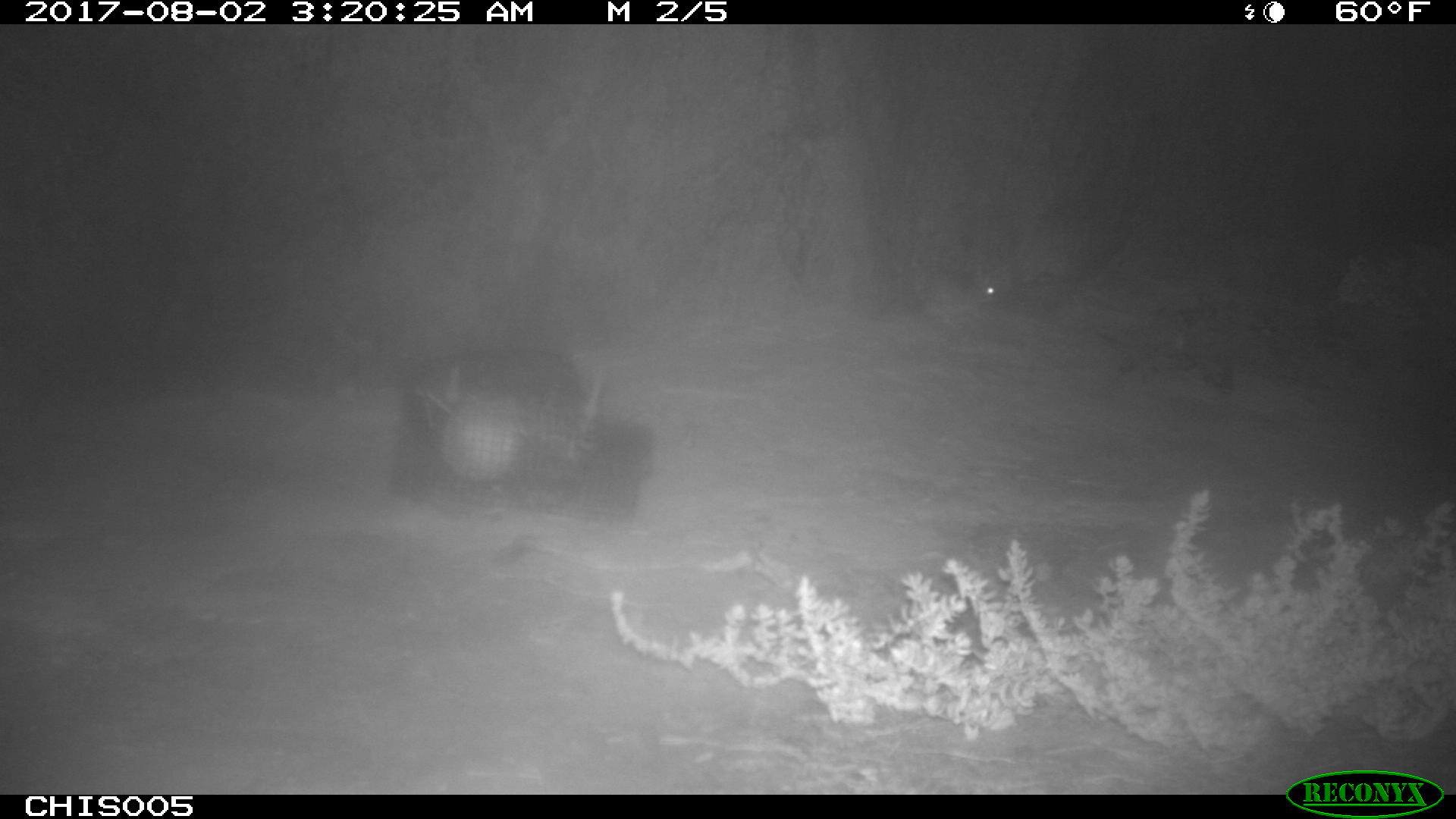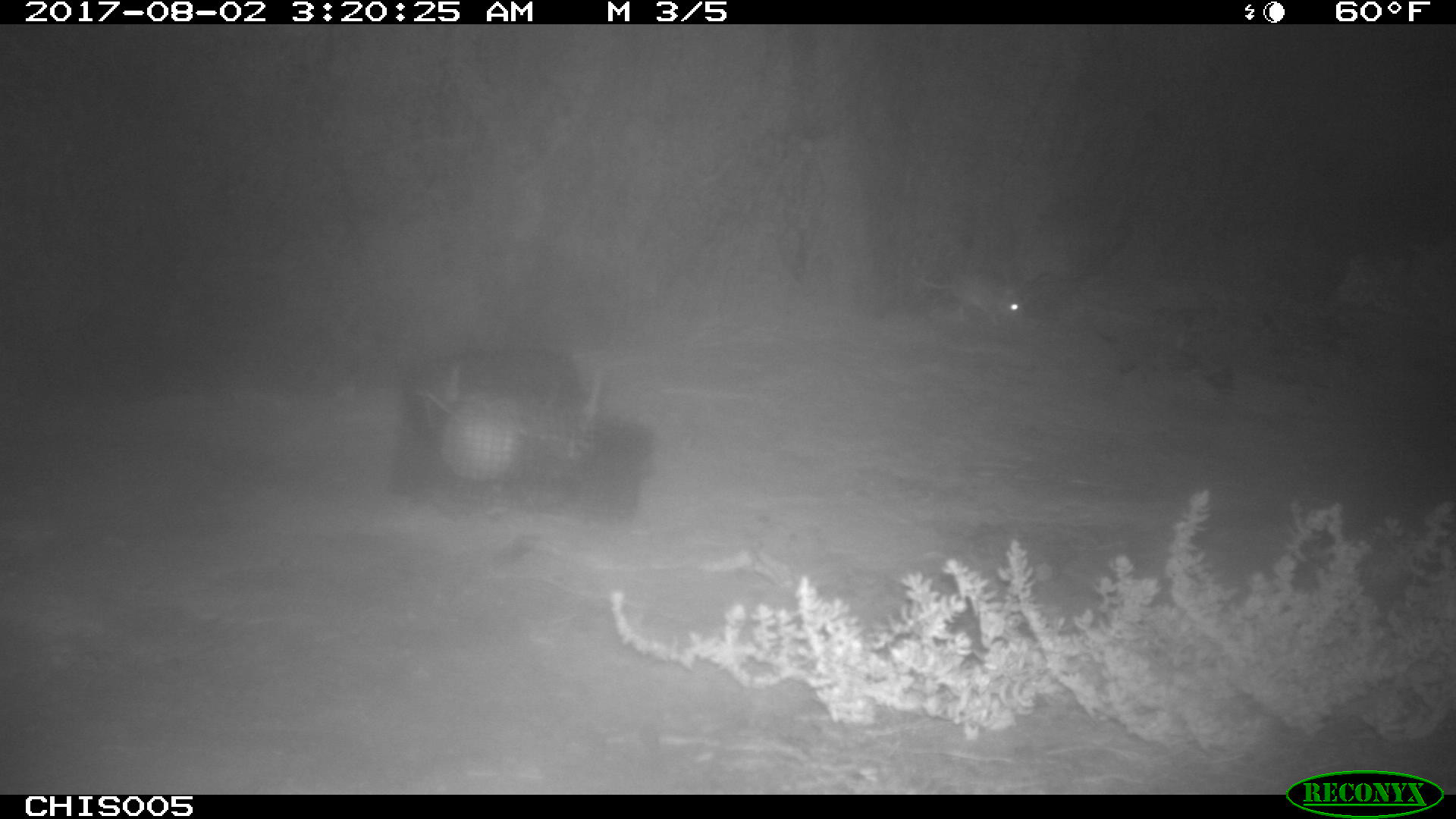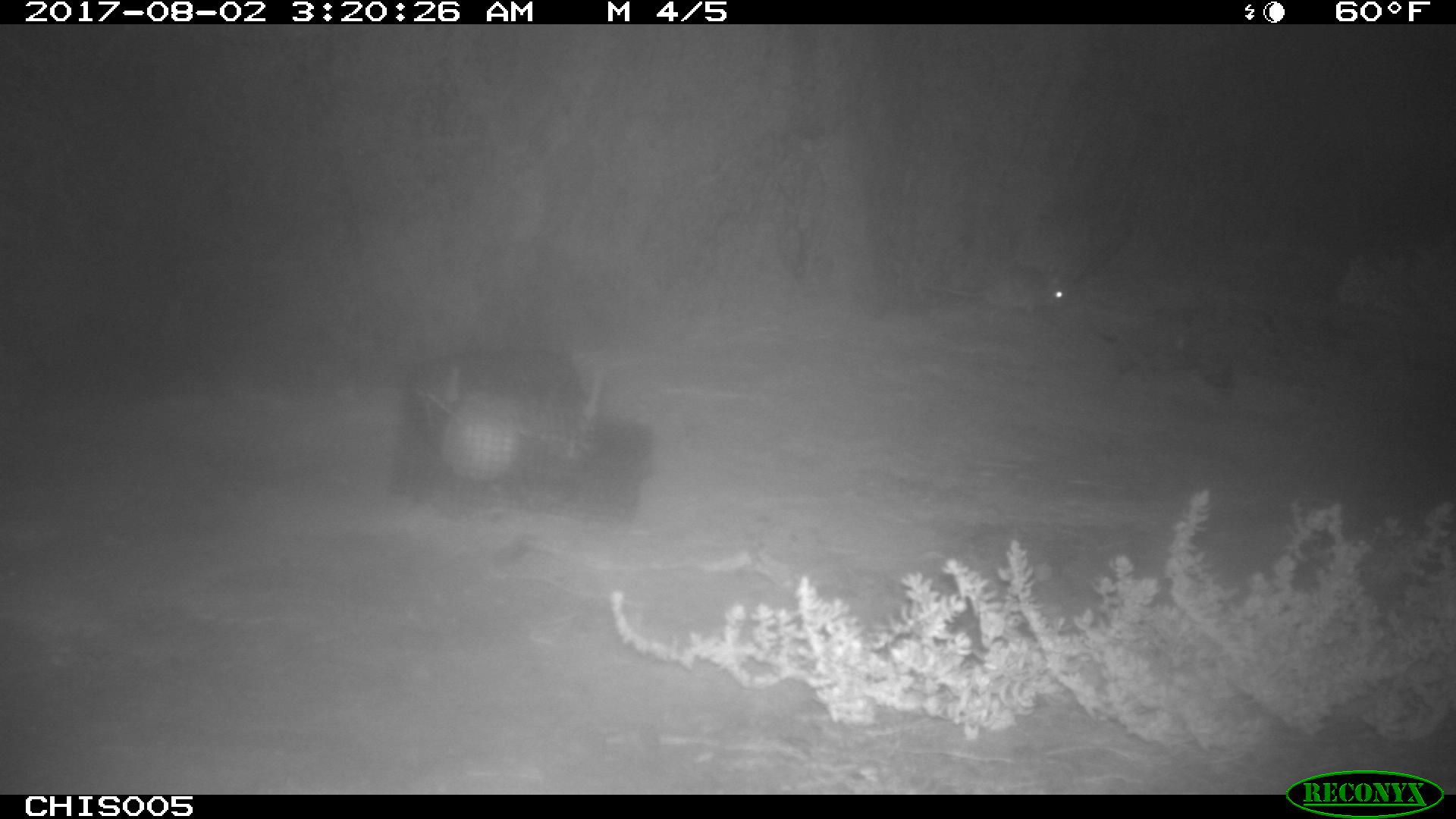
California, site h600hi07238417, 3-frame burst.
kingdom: Animalia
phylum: Chordata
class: Mammalia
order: Rodentia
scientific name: Rodentia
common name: rodent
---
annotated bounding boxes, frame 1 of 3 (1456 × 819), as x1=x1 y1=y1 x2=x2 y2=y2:
rodent: x1=974 y1=265 x2=1021 y2=304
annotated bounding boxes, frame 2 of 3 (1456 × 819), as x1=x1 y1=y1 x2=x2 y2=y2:
rodent: x1=908 y1=260 x2=1022 y2=325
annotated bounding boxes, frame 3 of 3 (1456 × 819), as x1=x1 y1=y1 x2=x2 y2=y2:
rodent: x1=934 y1=271 x2=1063 y2=318